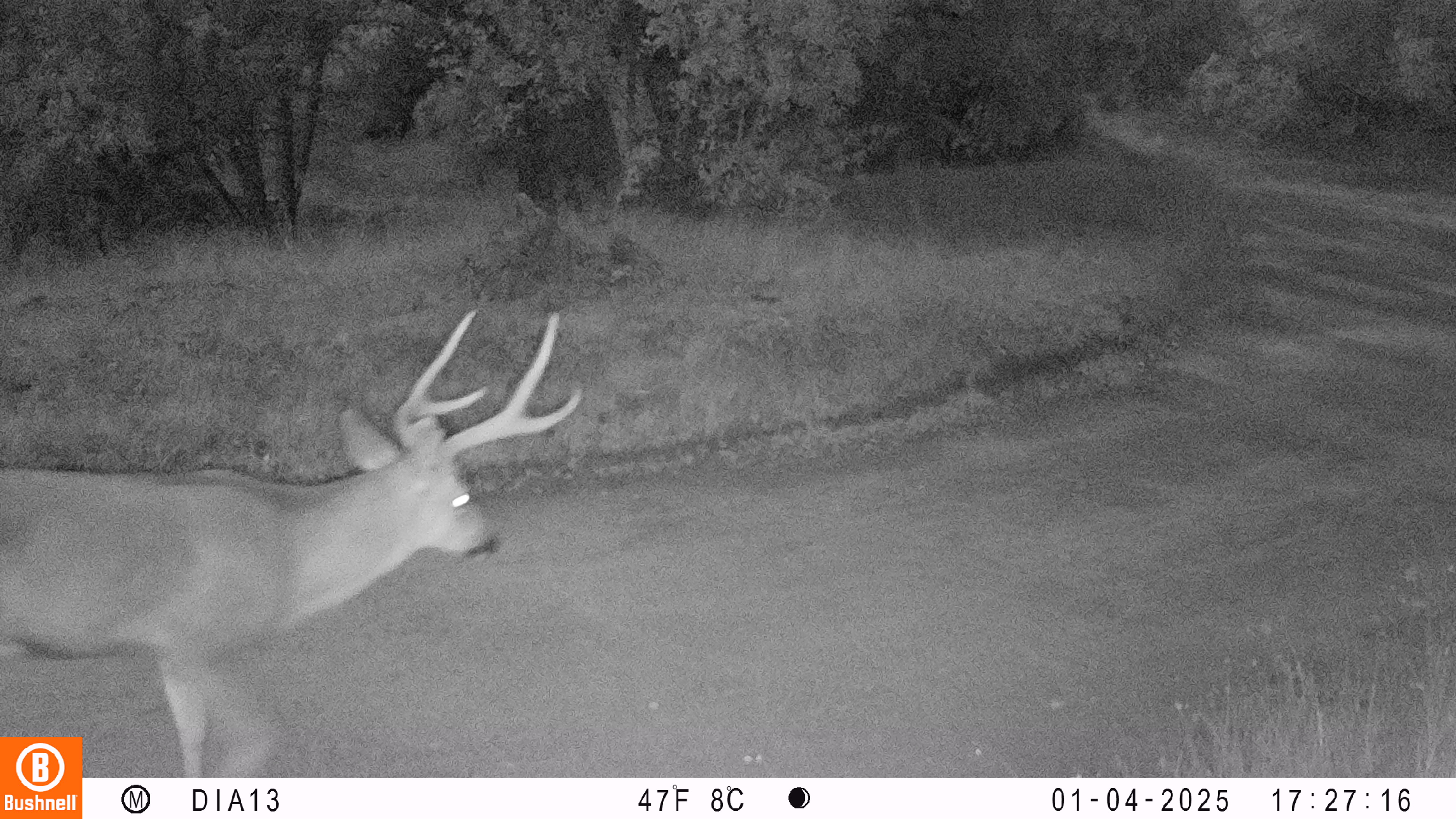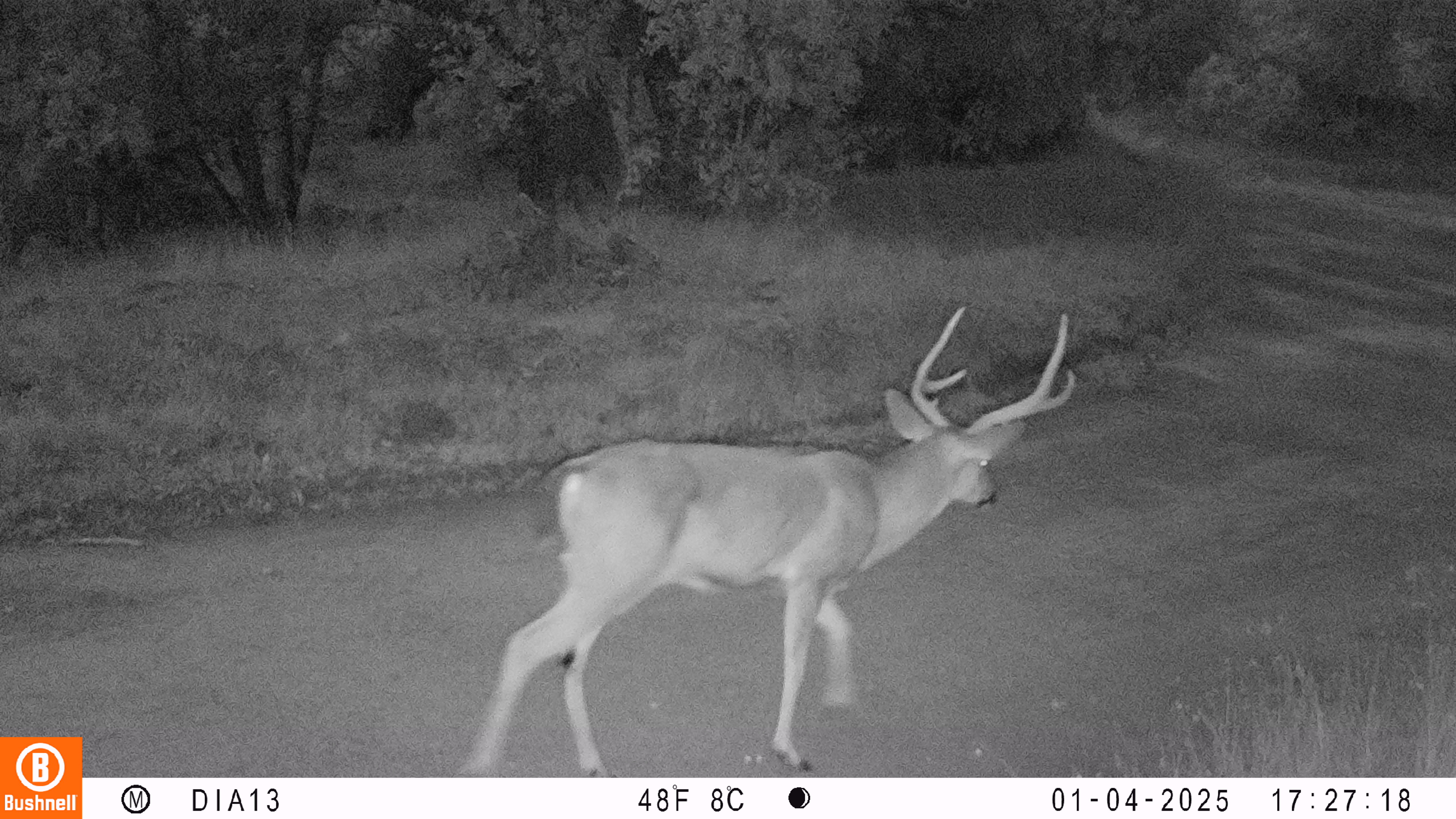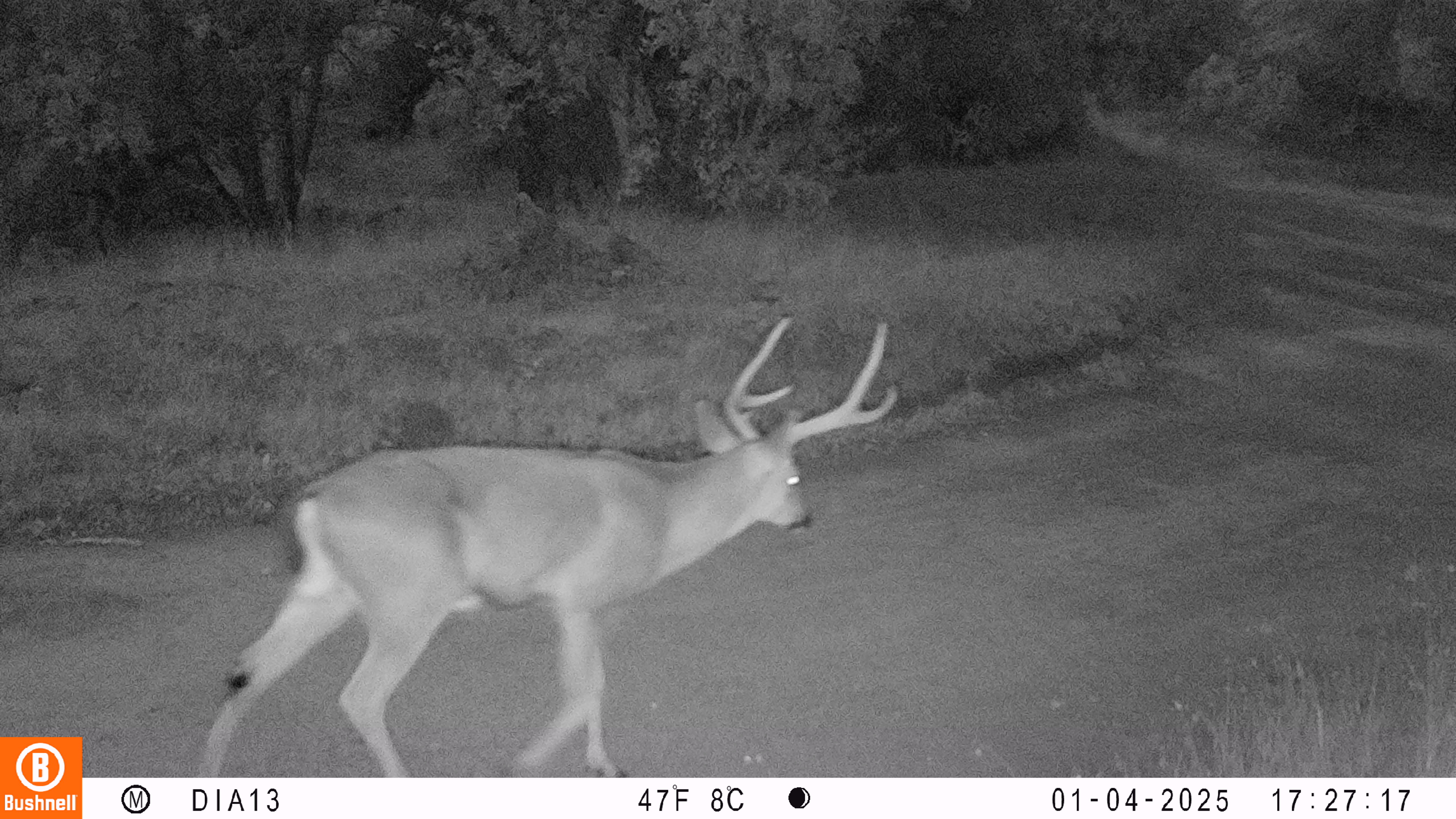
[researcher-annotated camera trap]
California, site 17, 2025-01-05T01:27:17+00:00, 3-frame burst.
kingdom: Animalia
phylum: Chordata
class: Mammalia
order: Artiodactyla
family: Cervidae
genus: Odocoileus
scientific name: Odocoileus hemionus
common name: mule deer